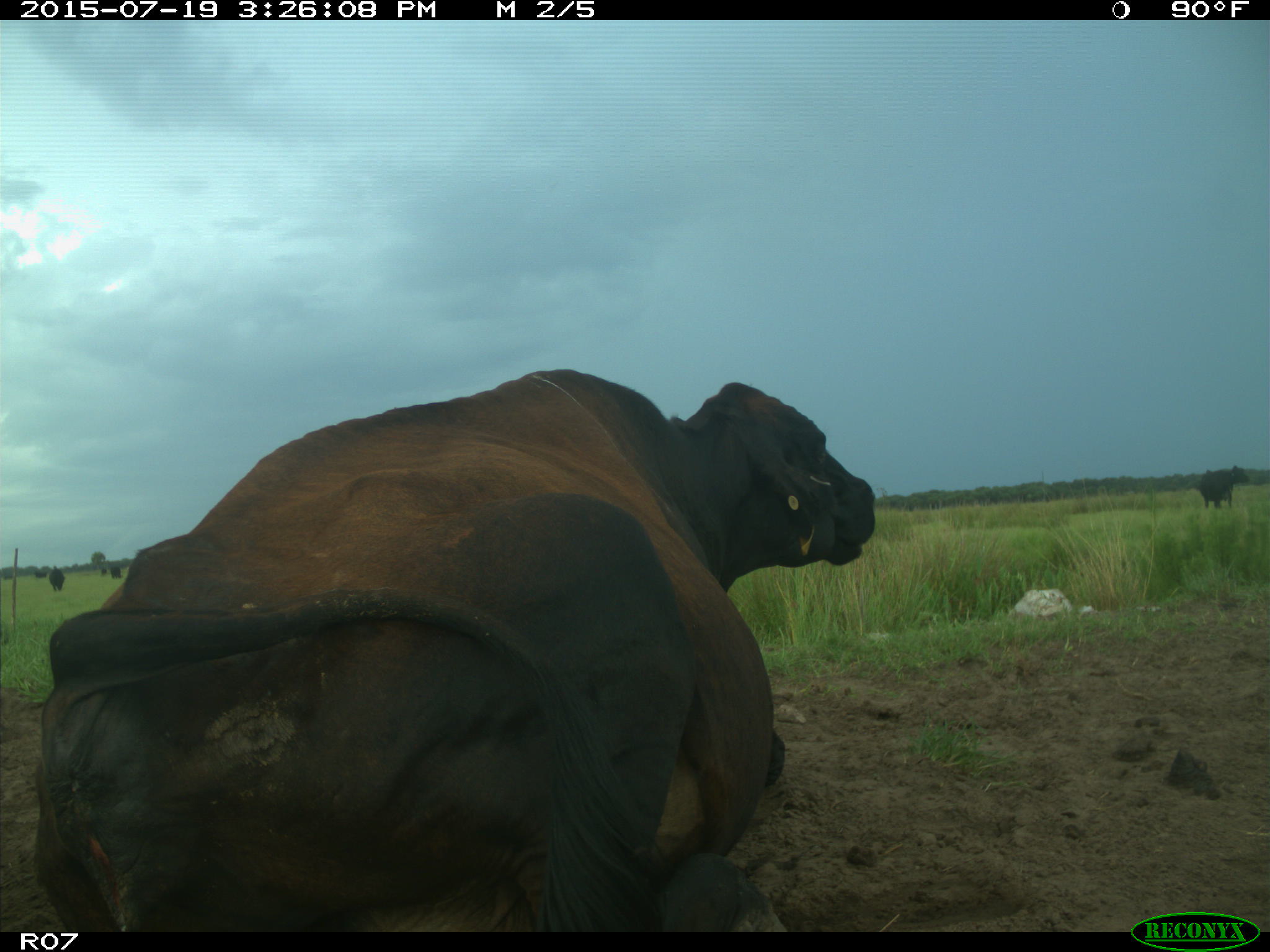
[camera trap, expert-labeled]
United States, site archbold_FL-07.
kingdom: Animalia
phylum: Chordata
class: Mammalia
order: Artiodactyla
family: Bovidae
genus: Bos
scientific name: Bos taurus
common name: domestic cow